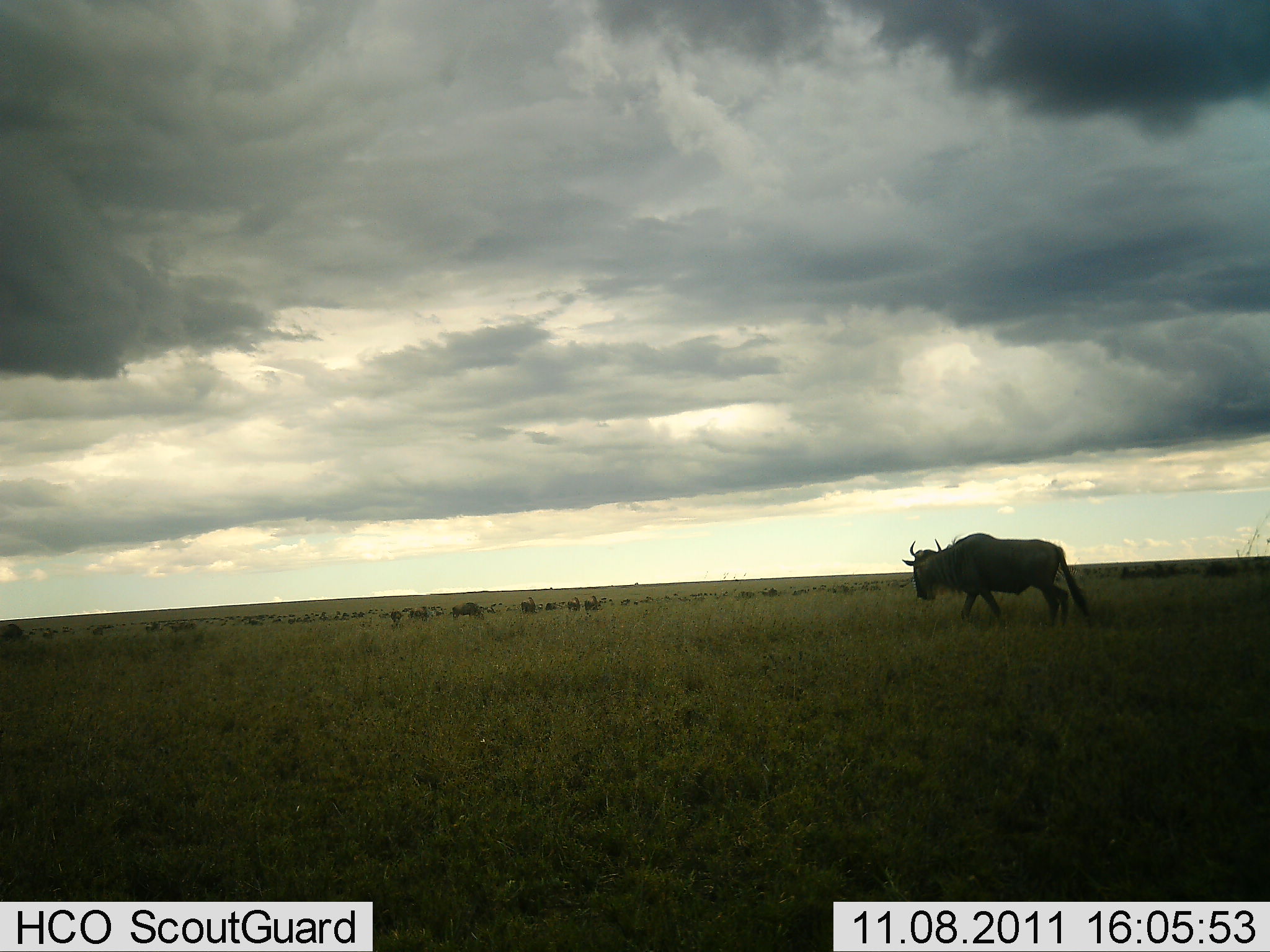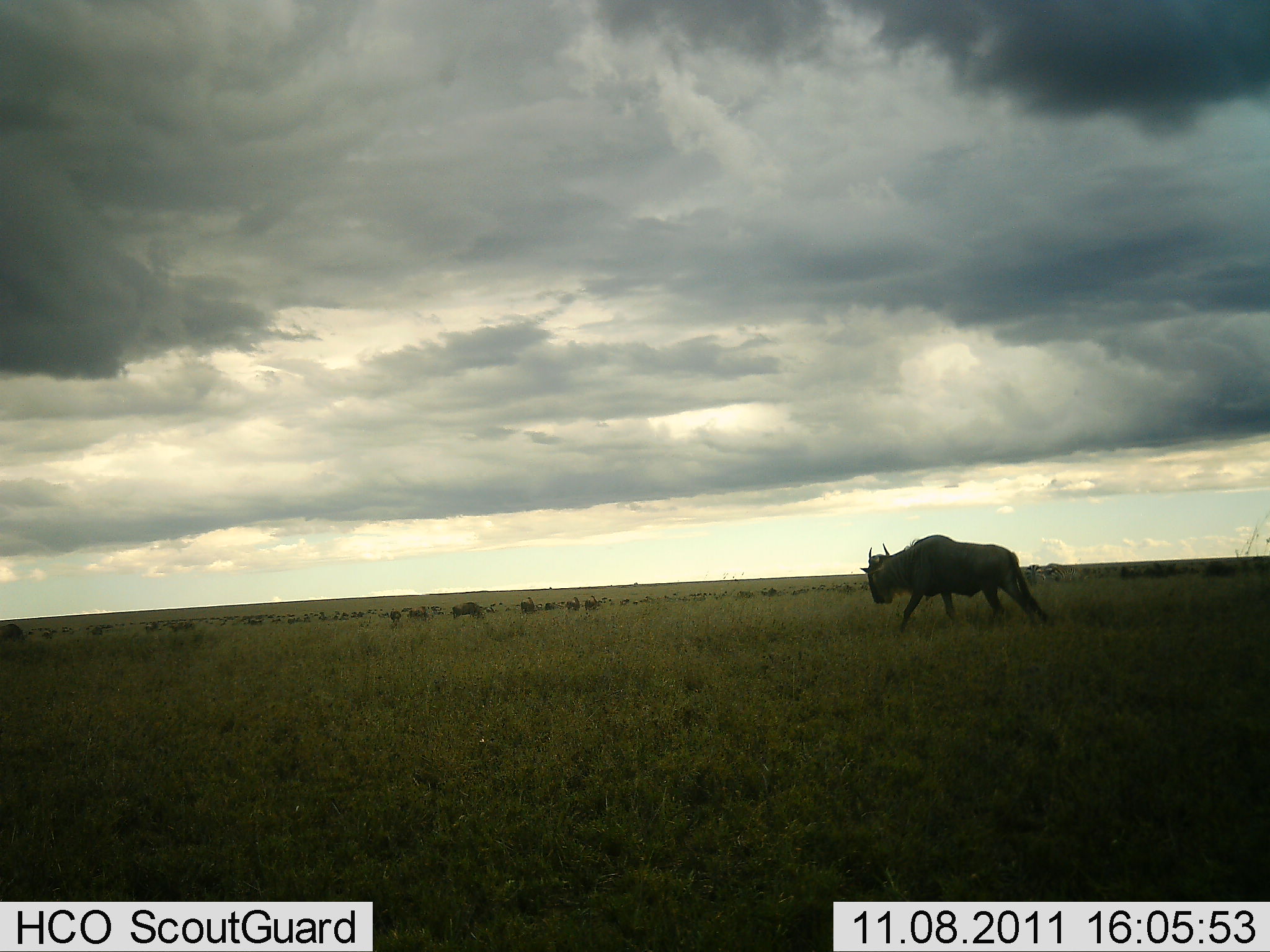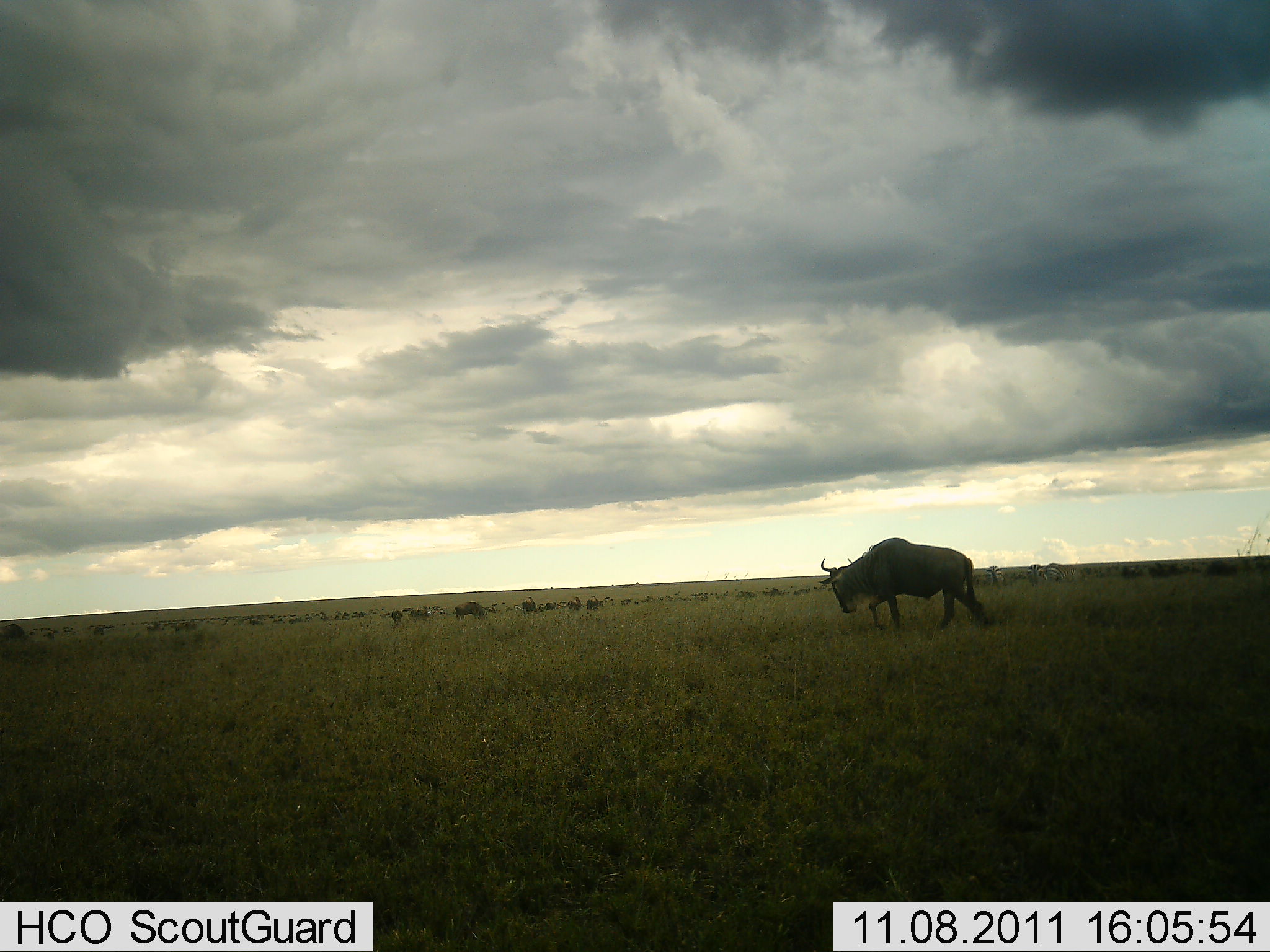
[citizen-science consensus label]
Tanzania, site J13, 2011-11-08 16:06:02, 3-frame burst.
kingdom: Animalia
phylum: Chordata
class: Mammalia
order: Artiodactyla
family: Bovidae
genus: Connochaetes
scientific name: Connochaetes taurinus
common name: blue wildebeest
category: wildebeest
Wildebeest (blue wildebeest) (Connochaetes taurinus), count 11-50. Behavior (volunteer vote fractions): standing 15%, resting 0%, moving 92%, interacting 0%. Young present (vote fraction): 0%. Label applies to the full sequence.